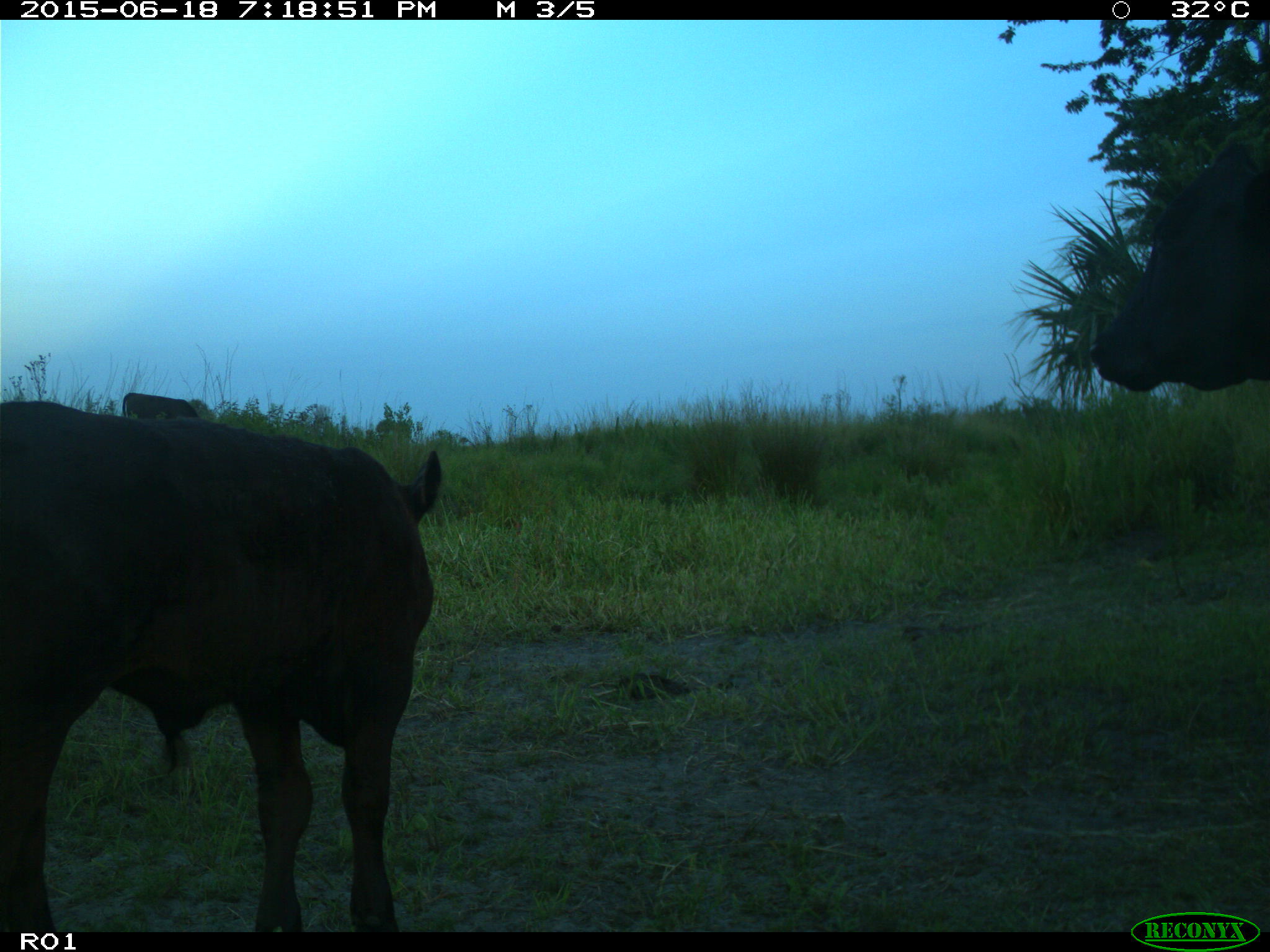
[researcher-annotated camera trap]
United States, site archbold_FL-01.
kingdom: Animalia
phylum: Chordata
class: Mammalia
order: Artiodactyla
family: Bovidae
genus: Bos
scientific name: Bos taurus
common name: domestic cow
Bos taurus (domestic cow).